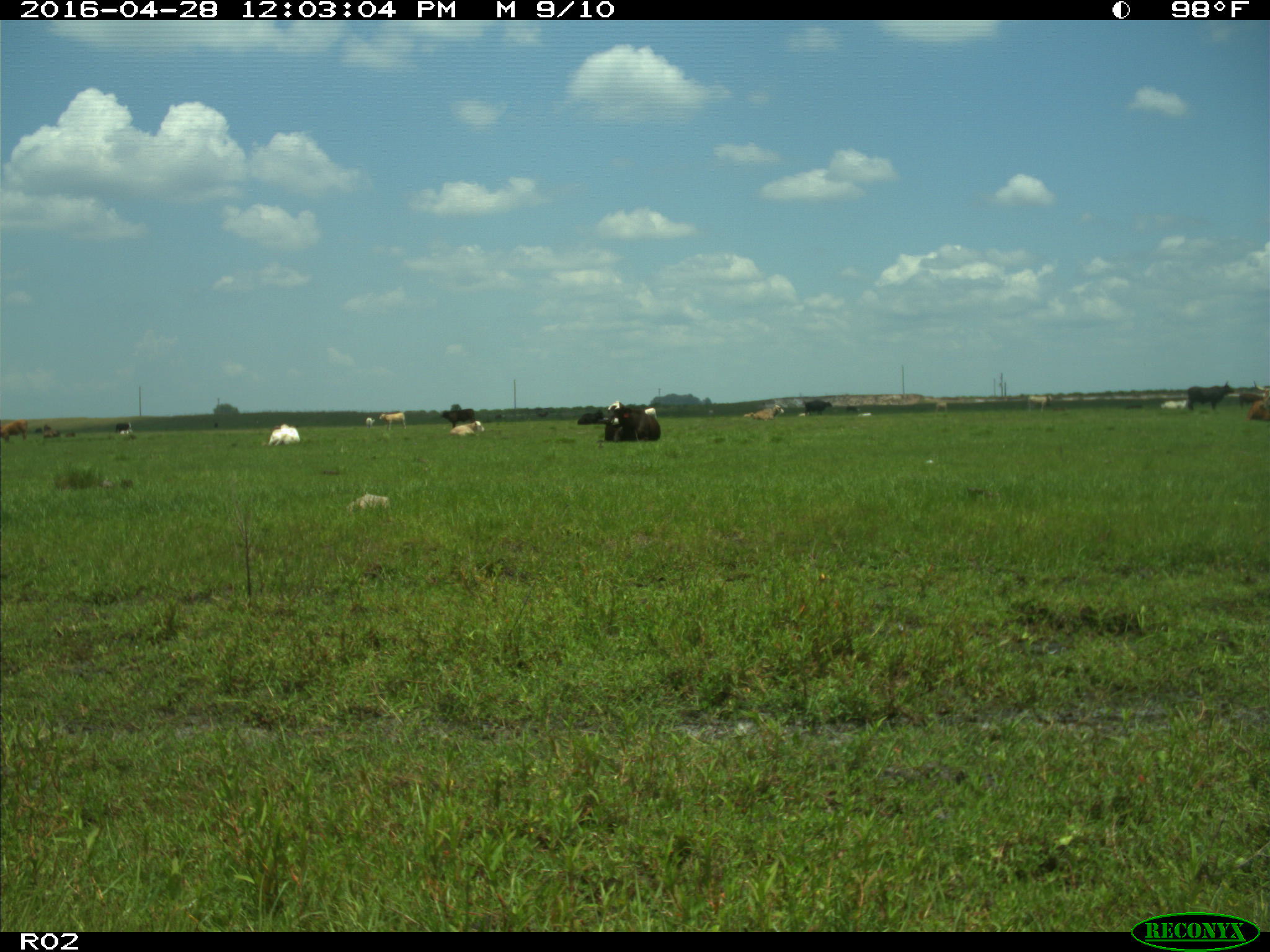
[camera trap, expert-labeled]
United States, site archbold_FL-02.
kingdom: Animalia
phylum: Chordata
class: Mammalia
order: Artiodactyla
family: Bovidae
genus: Bos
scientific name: Bos taurus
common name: domestic cow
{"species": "Bos taurus (domestic cow)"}